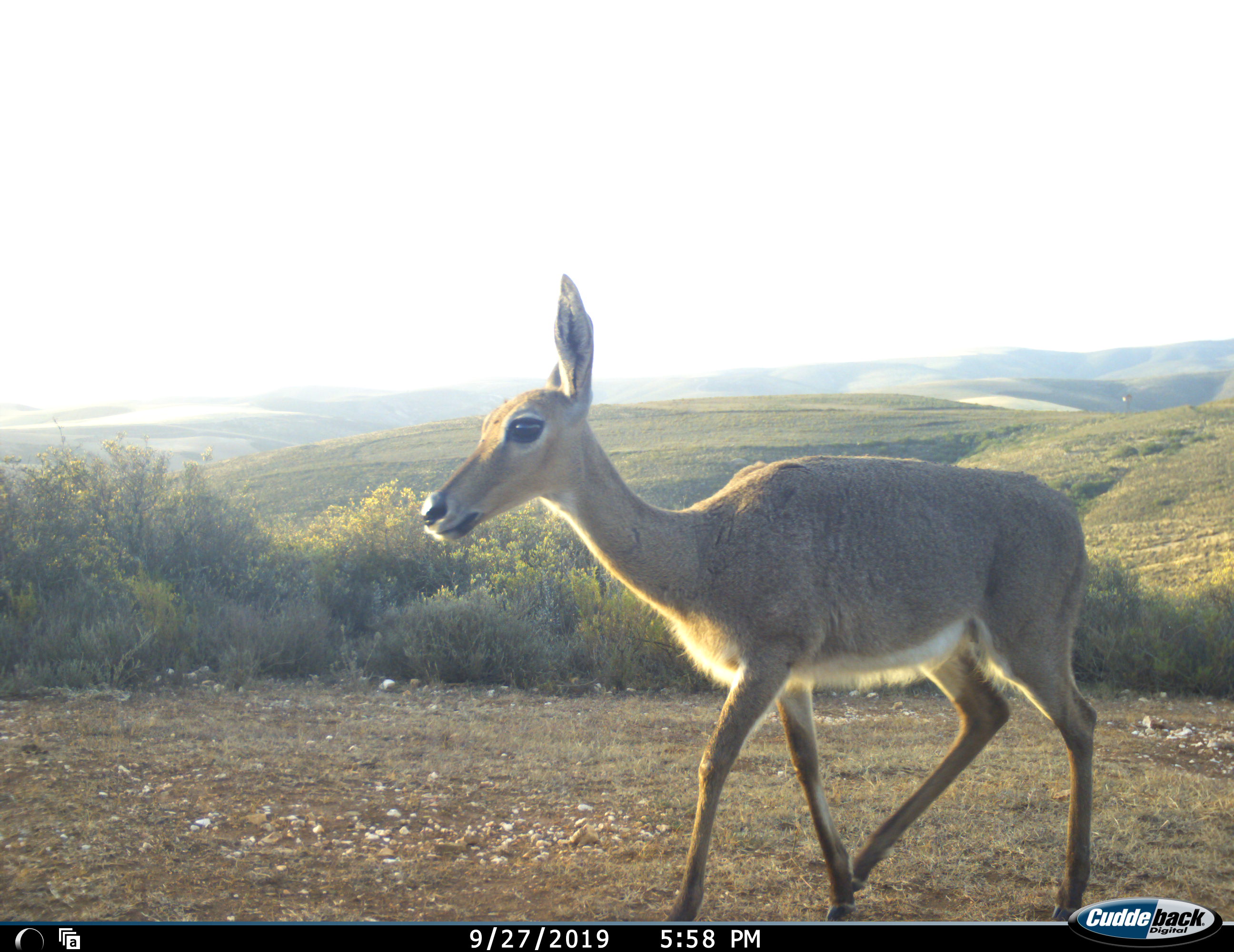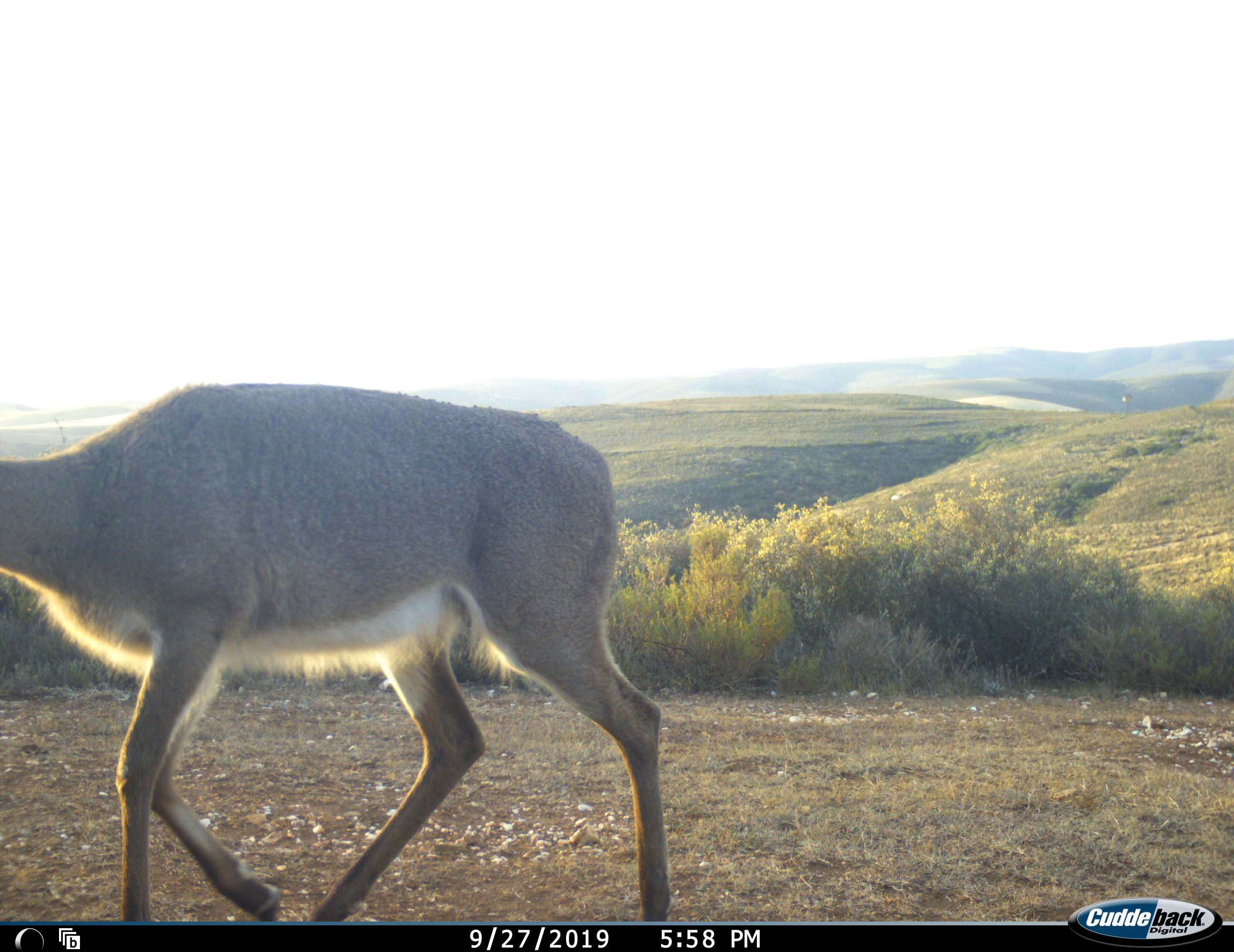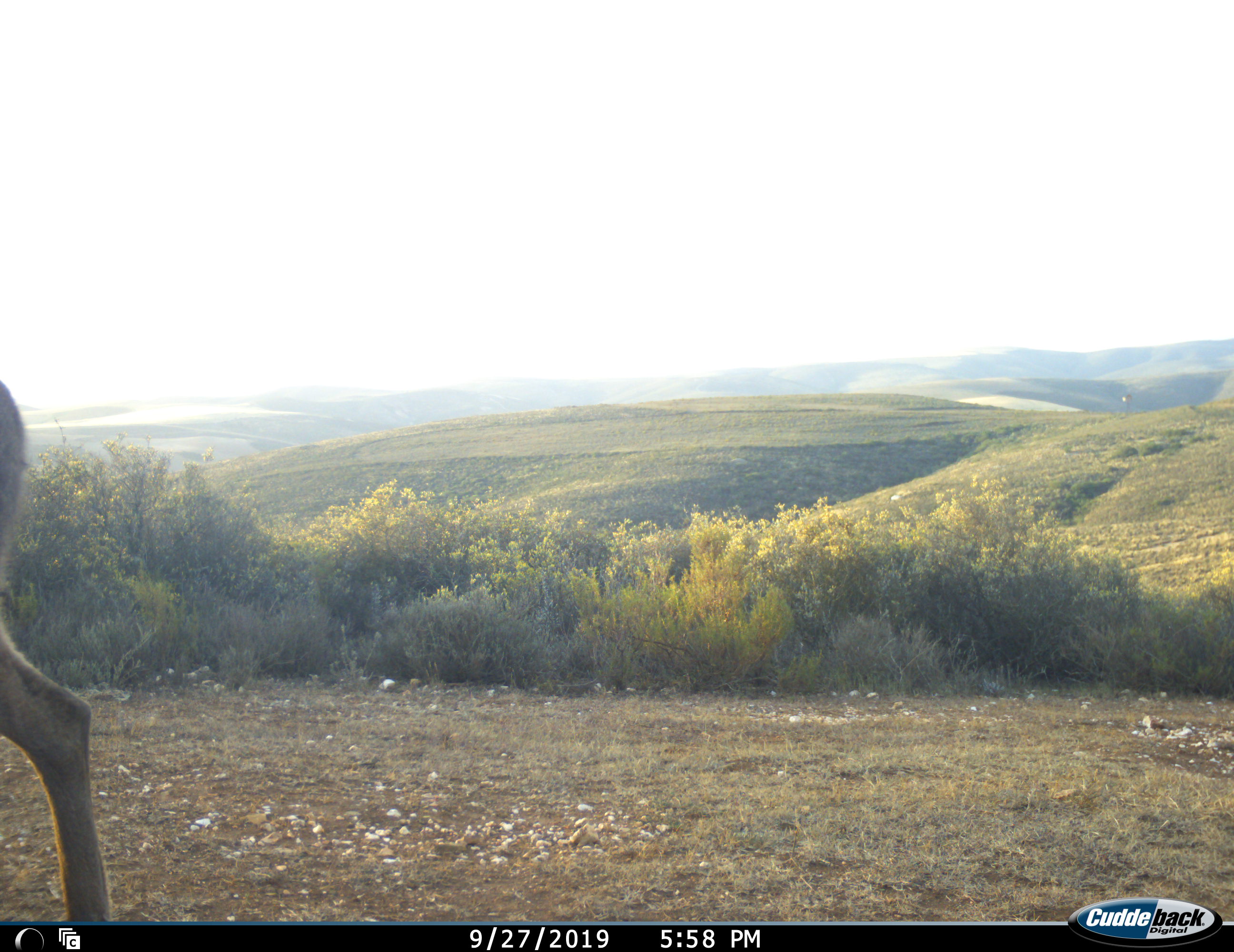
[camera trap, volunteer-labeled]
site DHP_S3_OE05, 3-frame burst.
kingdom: Animalia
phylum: Chordata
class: Mammalia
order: Artiodactyla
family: Bovidae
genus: Pelea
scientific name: Pelea capreolus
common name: grey rhebok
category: rhebokgrey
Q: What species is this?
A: Rhebokgrey (grey rhebok) (Pelea capreolus).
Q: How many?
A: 1.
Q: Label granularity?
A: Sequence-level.